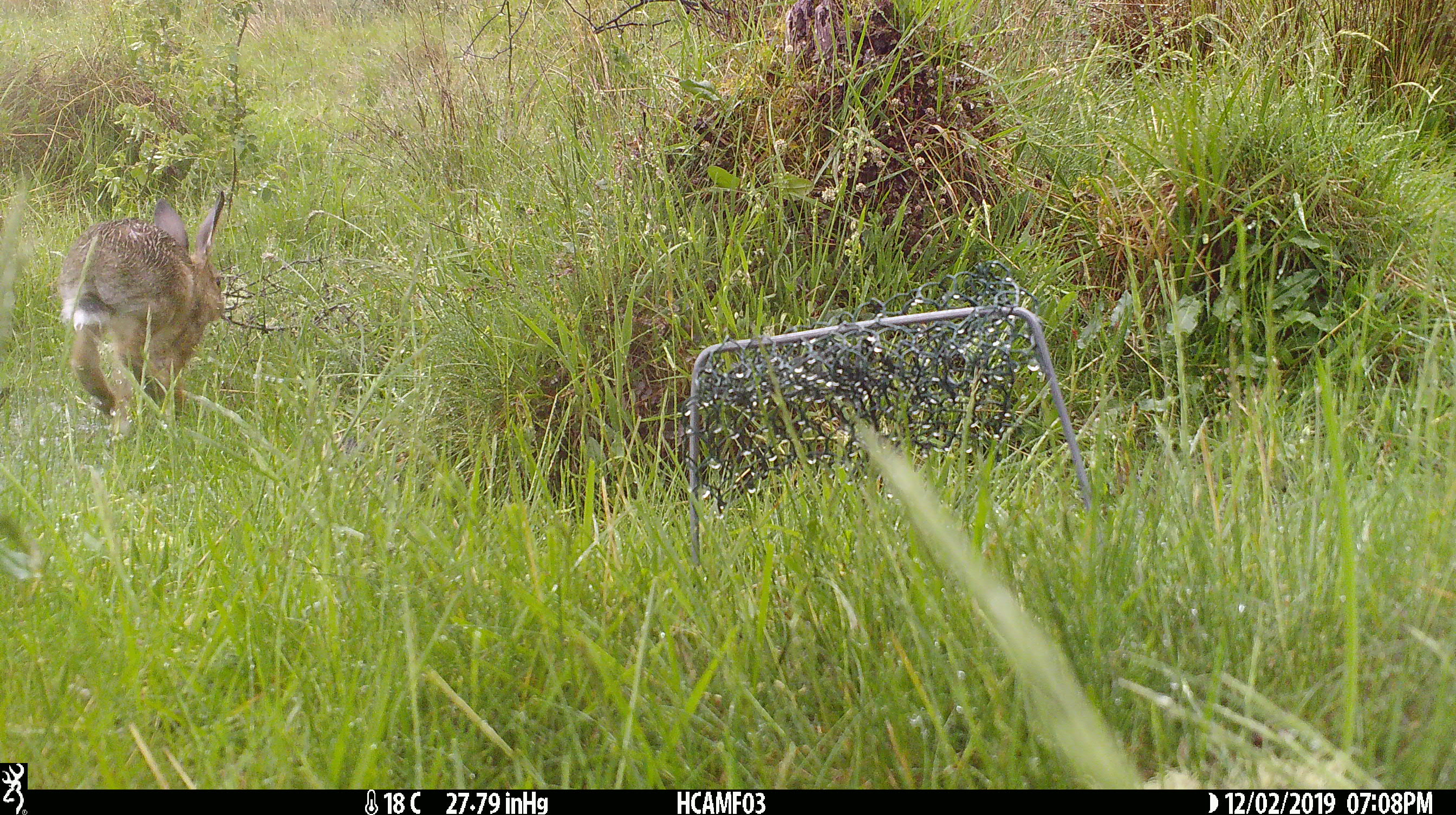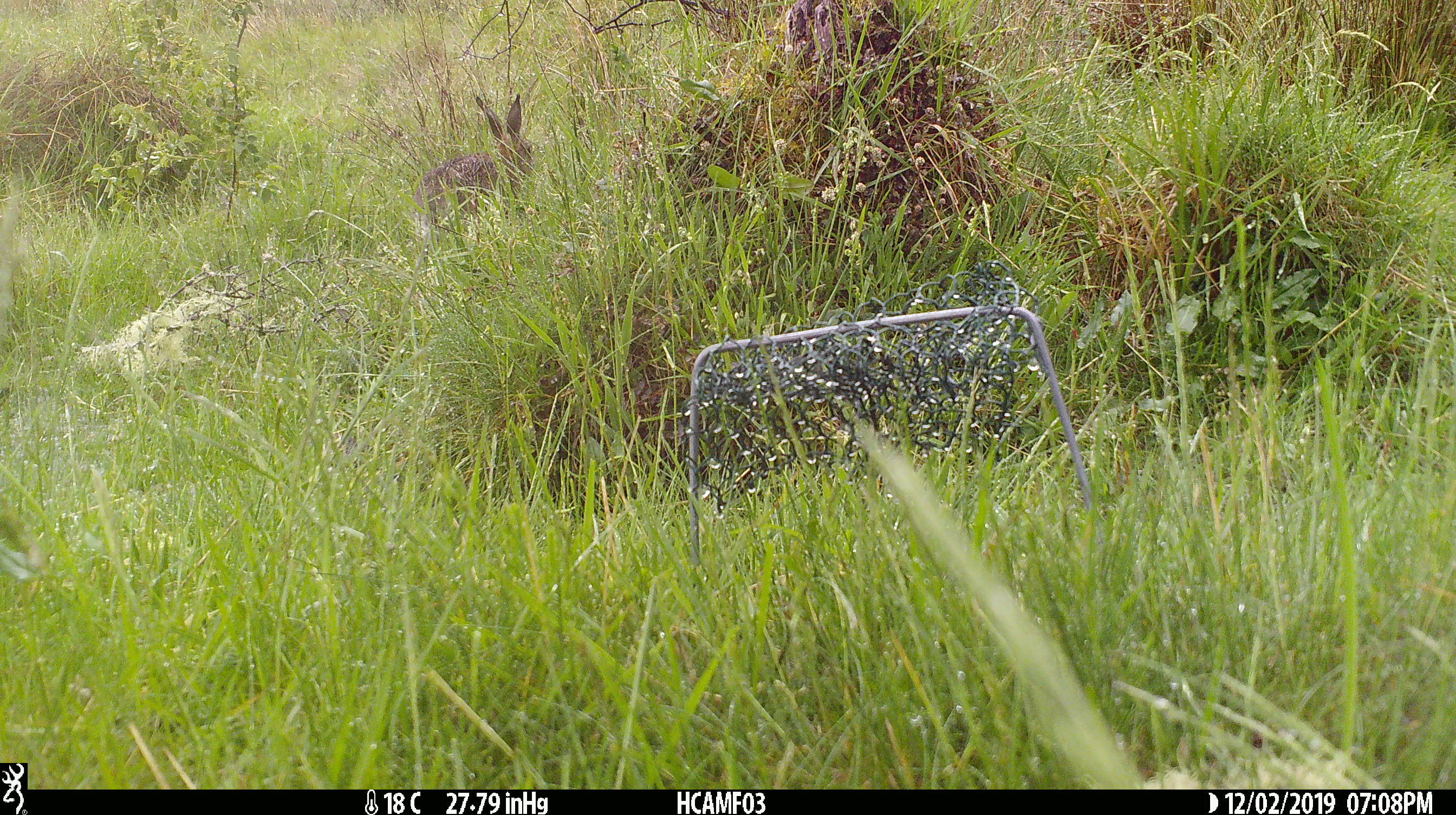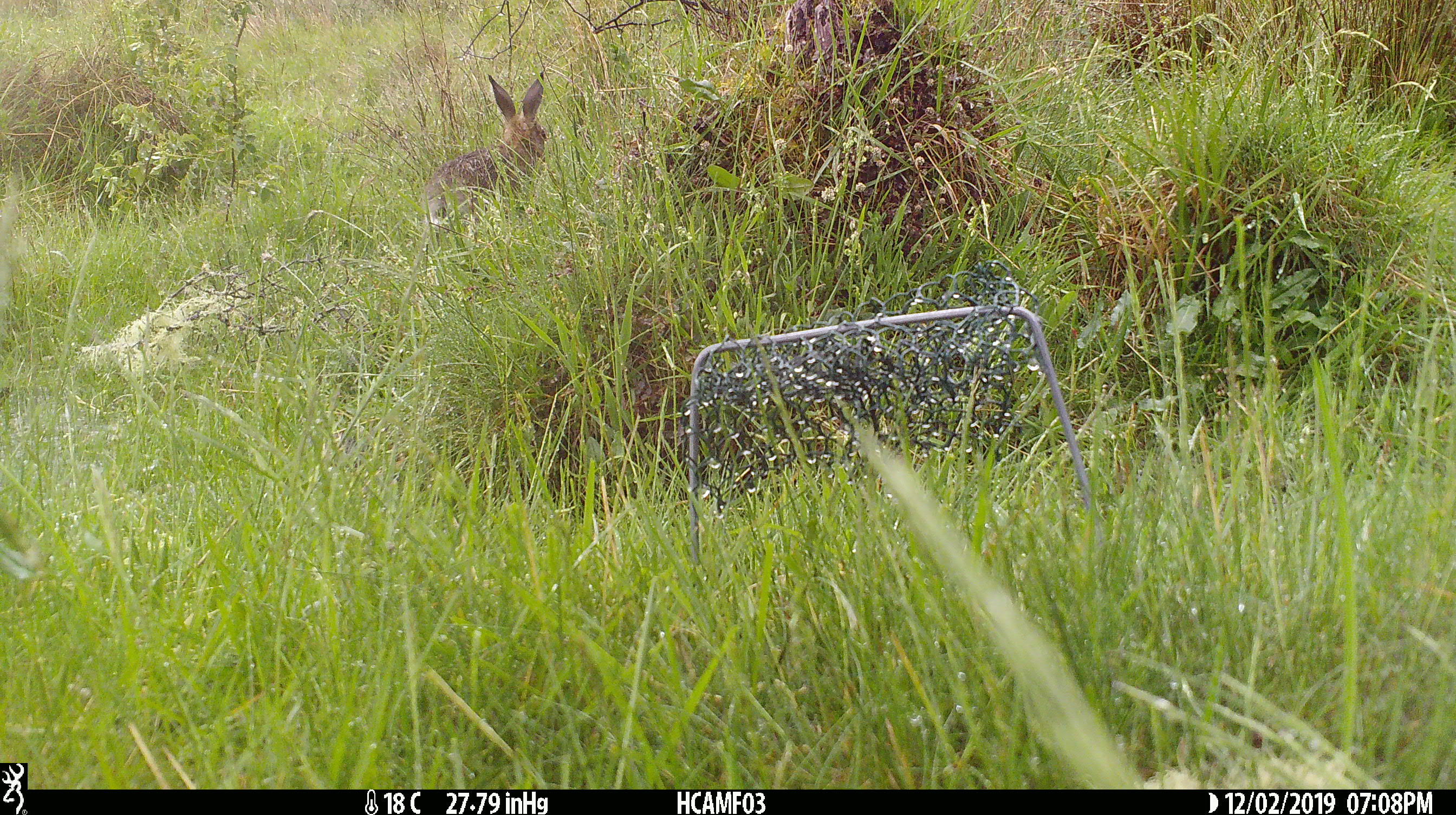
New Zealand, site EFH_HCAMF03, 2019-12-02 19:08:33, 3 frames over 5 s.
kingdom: Animalia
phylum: Chordata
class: Mammalia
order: Lagomorpha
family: Leporidae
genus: Lepus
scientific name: Lepus europaeus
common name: brown hare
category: hare